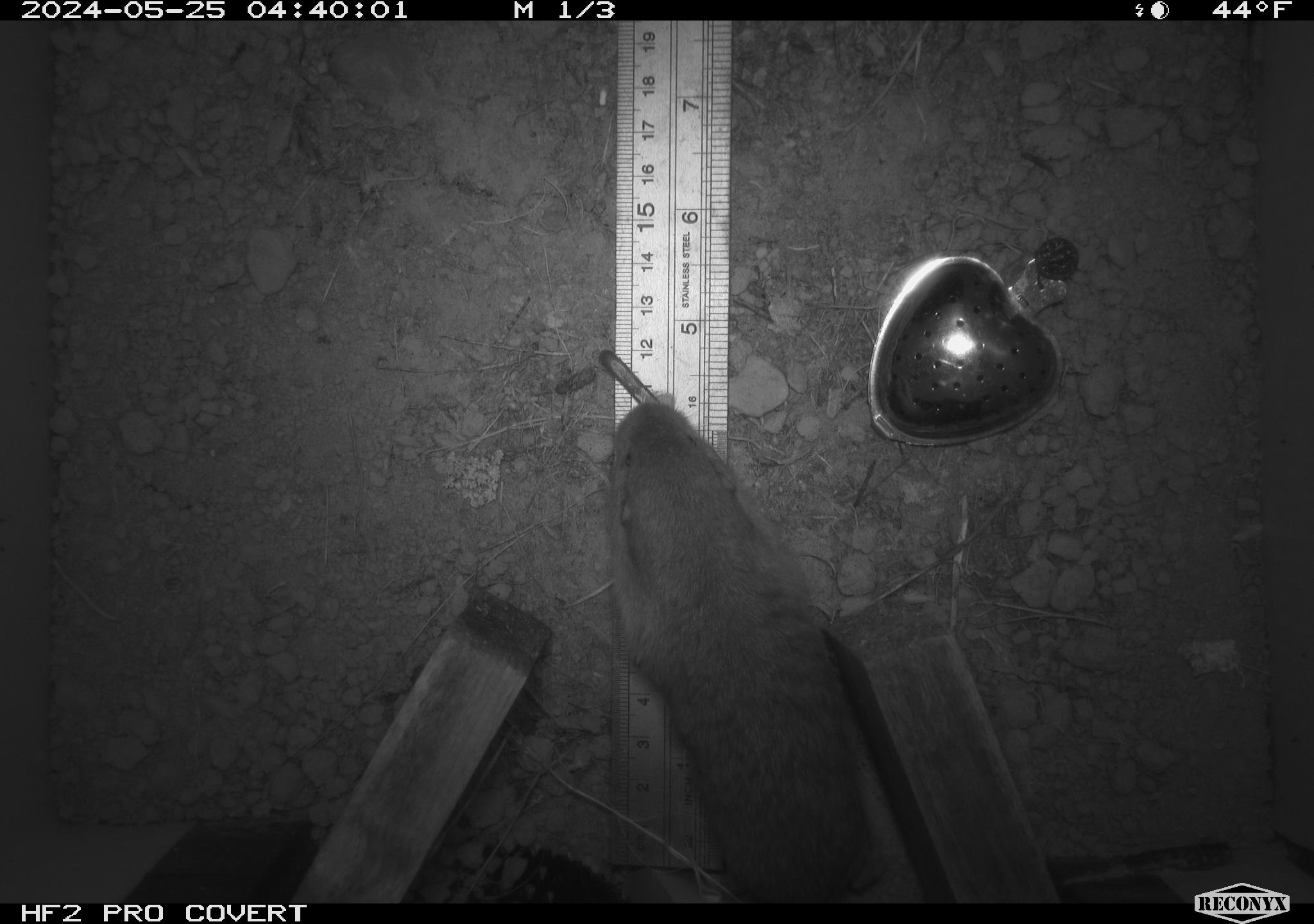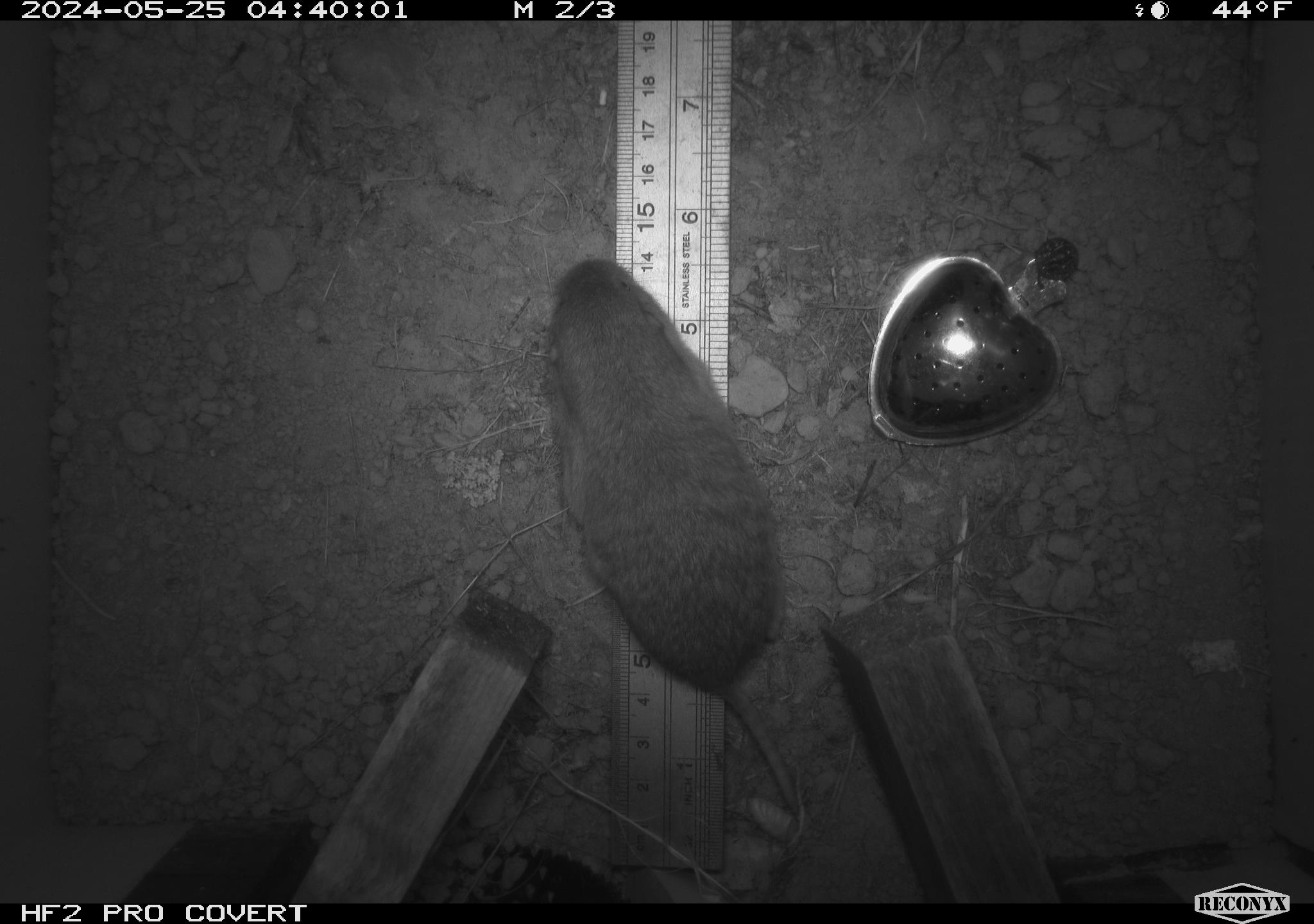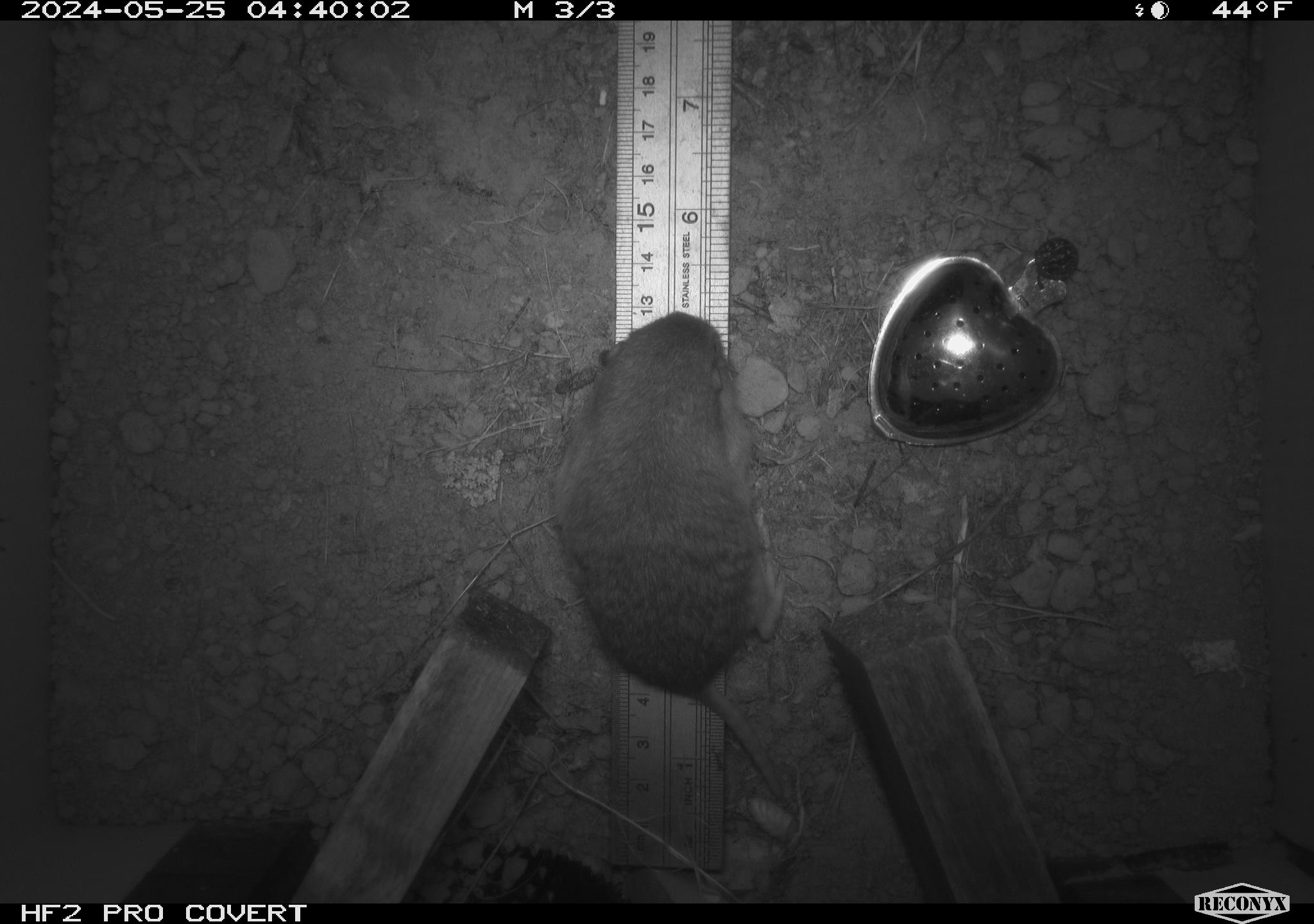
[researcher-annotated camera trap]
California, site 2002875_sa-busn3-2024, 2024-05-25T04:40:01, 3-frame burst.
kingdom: Animalia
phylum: Chordata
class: Mammalia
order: Rodentia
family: Geomyidae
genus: Thomomys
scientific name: Thomomys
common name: smooth-toothed pocket gophers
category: thomomys species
Thomomys species (smooth-toothed pocket gophers) (Thomomys).